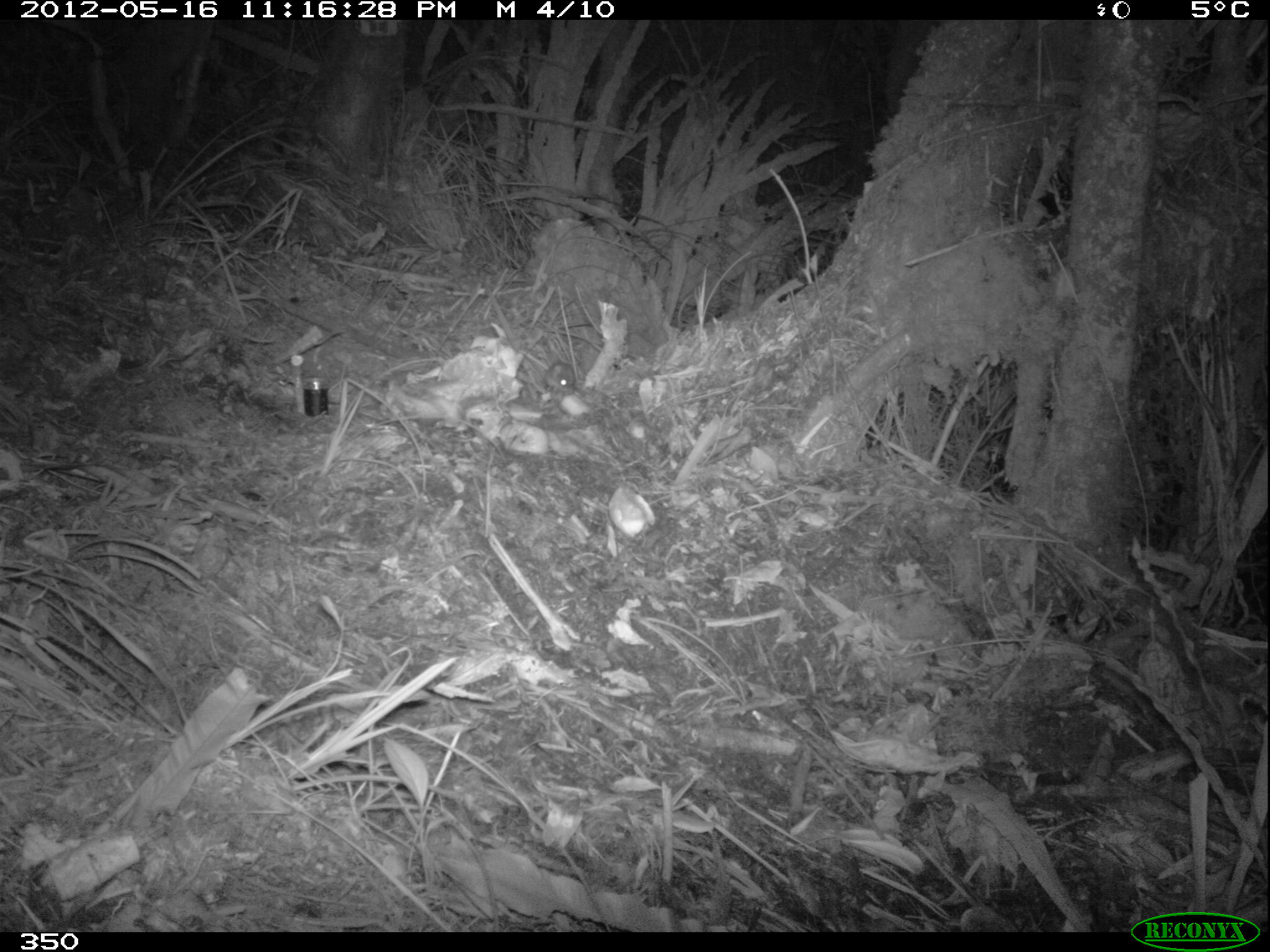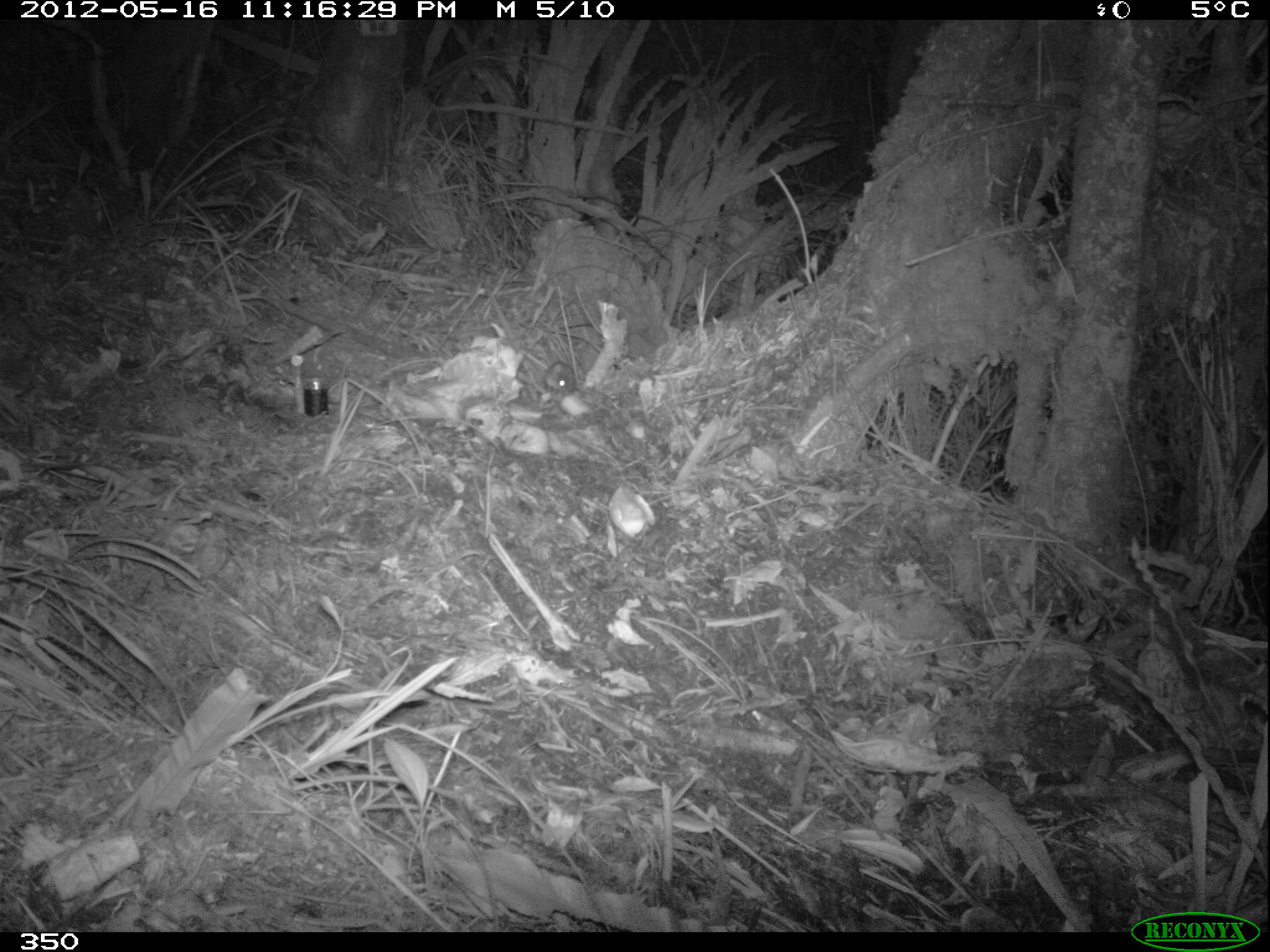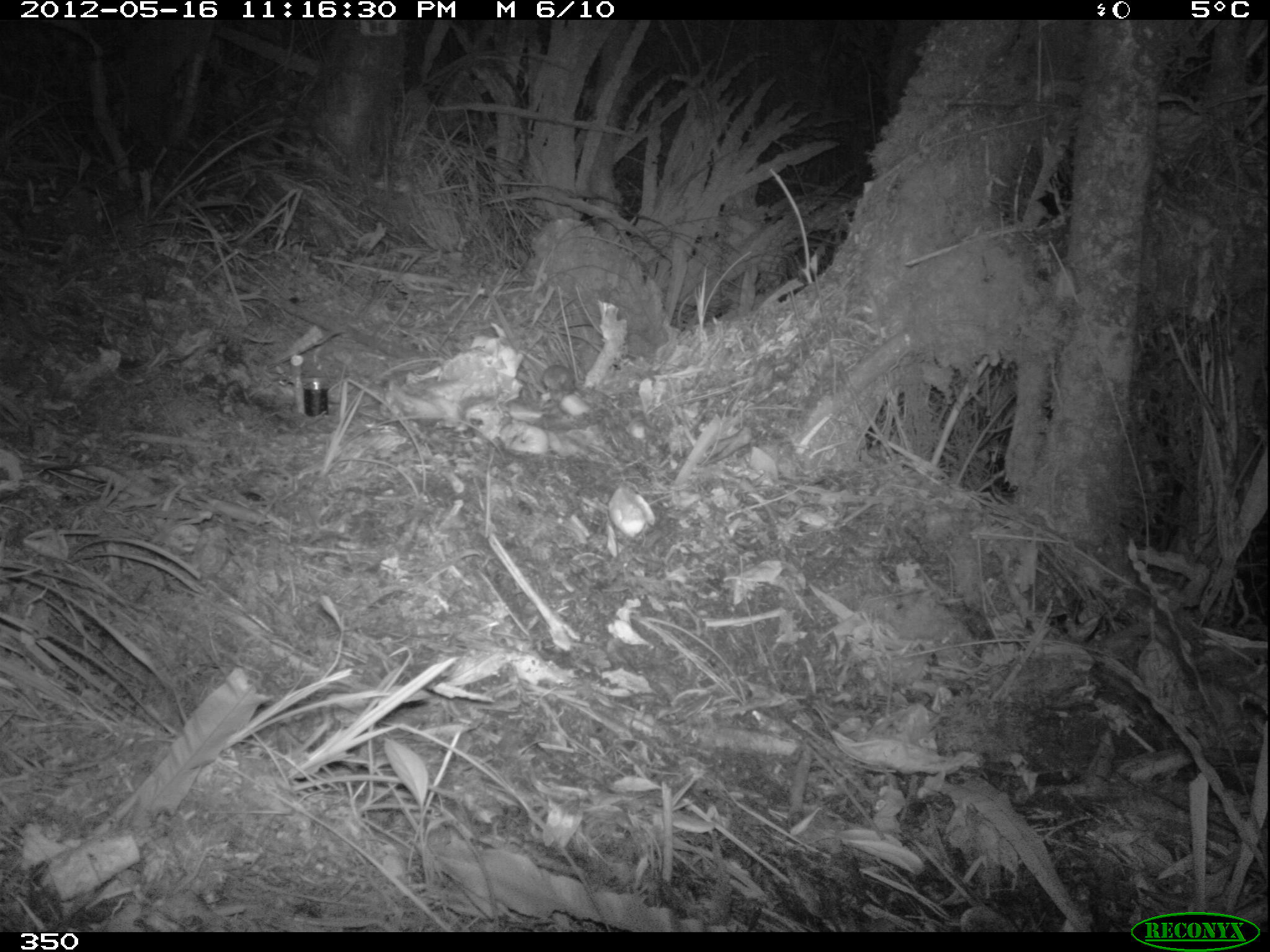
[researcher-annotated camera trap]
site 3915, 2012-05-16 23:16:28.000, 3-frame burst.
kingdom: Animalia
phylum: Chordata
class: Mammalia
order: Rodentia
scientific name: Rodentia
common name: rodents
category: unknown rodent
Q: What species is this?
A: Unknown rodent (rodents) (Rodentia).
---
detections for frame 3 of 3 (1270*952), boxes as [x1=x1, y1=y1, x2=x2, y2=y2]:
unknown rodent: [x1=541, y1=364, x2=577, y2=393]